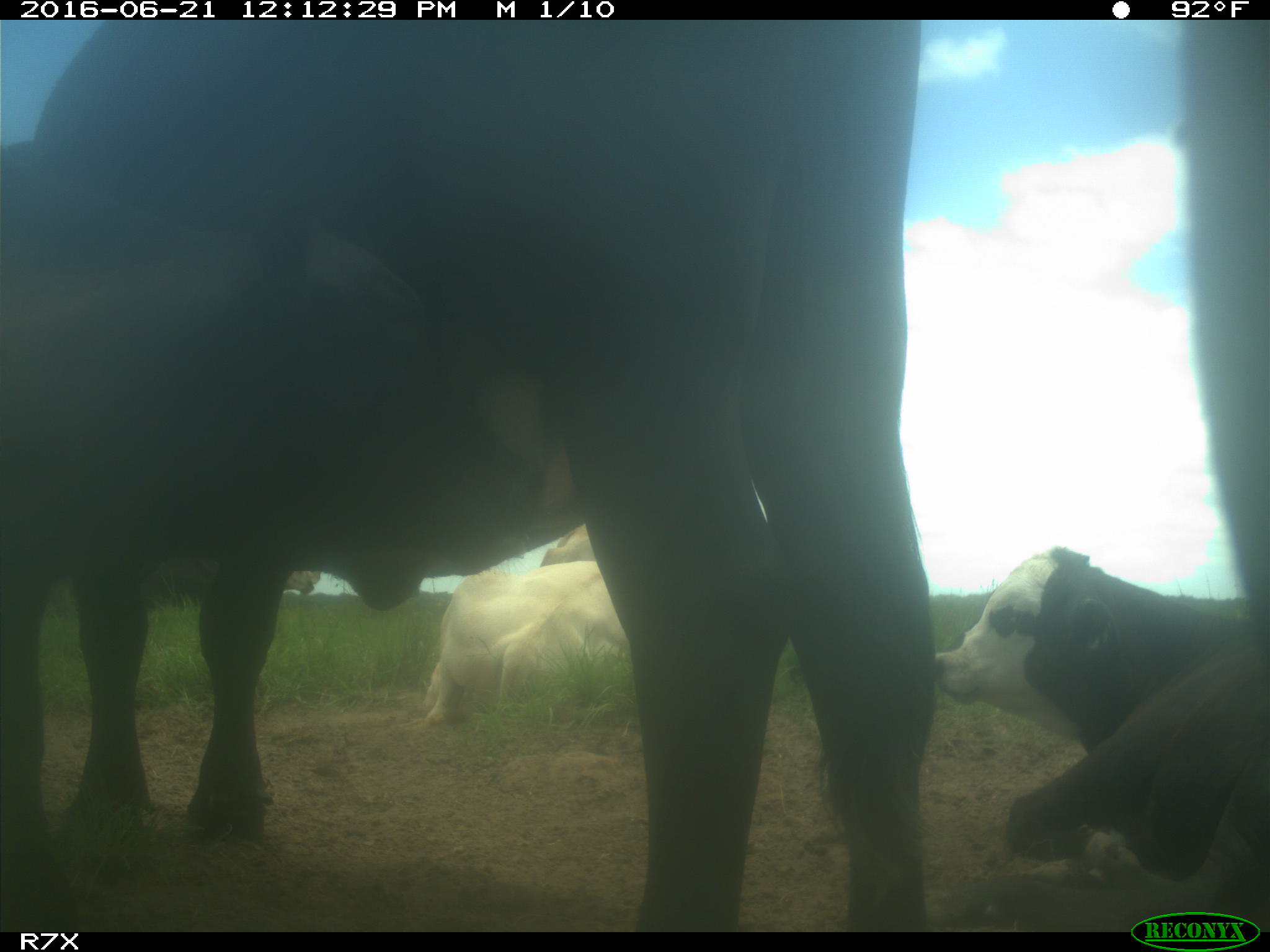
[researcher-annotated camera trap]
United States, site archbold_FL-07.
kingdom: Animalia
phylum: Chordata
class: Mammalia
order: Artiodactyla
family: Bovidae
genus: Bos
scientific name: Bos taurus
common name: domestic cow